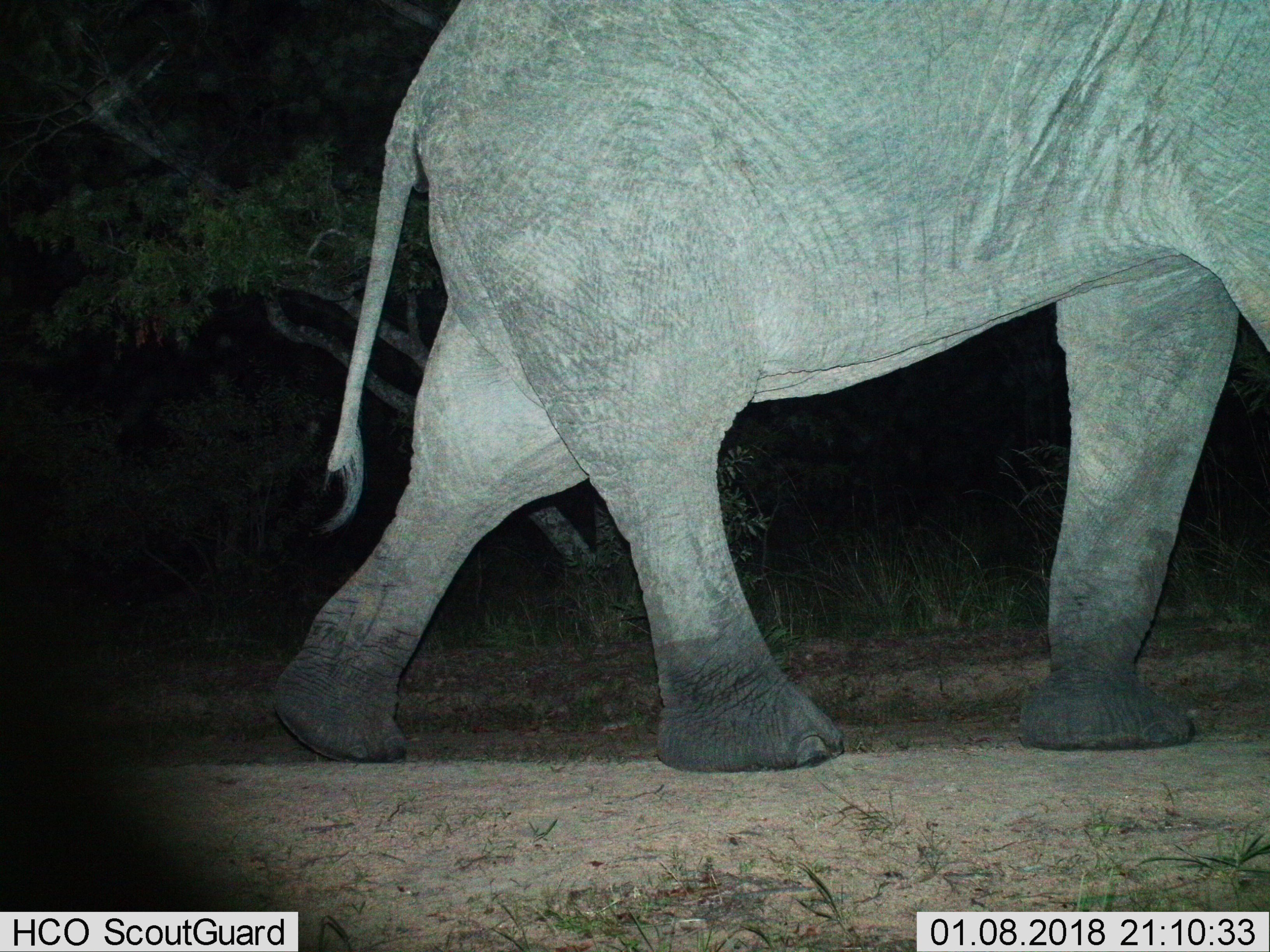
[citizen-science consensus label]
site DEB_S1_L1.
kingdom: Animalia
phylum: Chordata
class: Mammalia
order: Proboscidea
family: Elephantidae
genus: Loxodonta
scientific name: Loxodonta africana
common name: african bush elephant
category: elephant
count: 1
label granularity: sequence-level